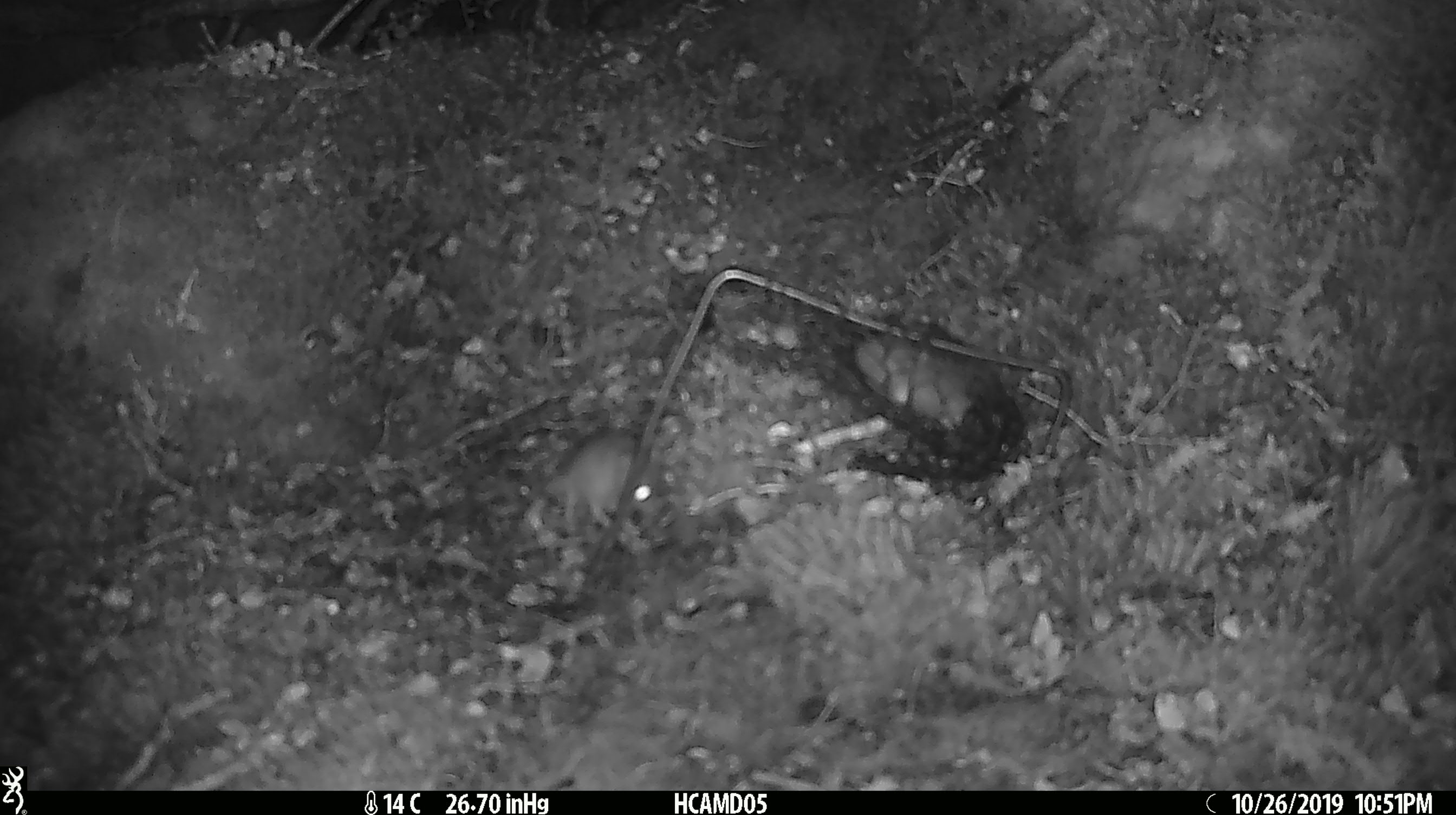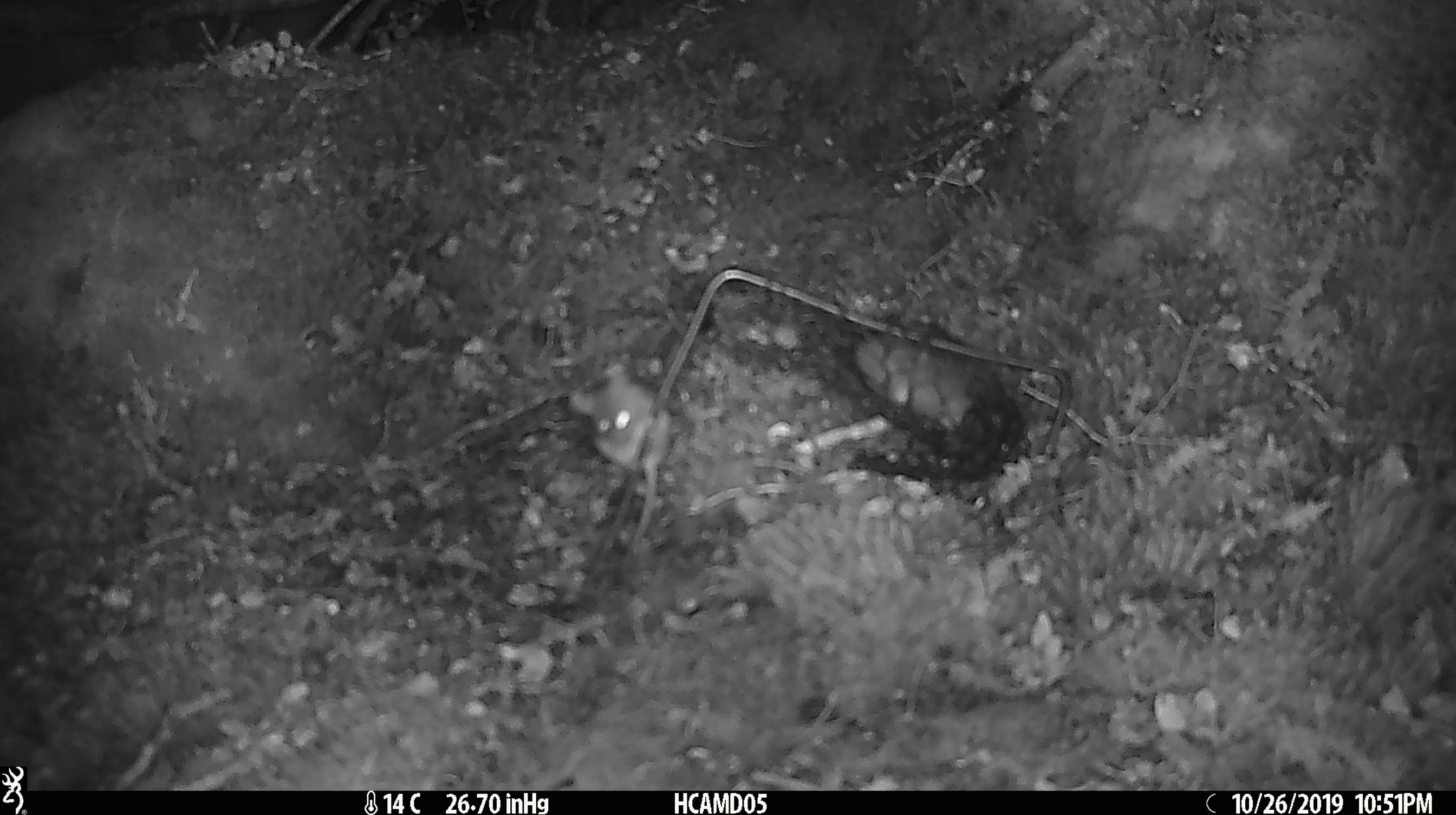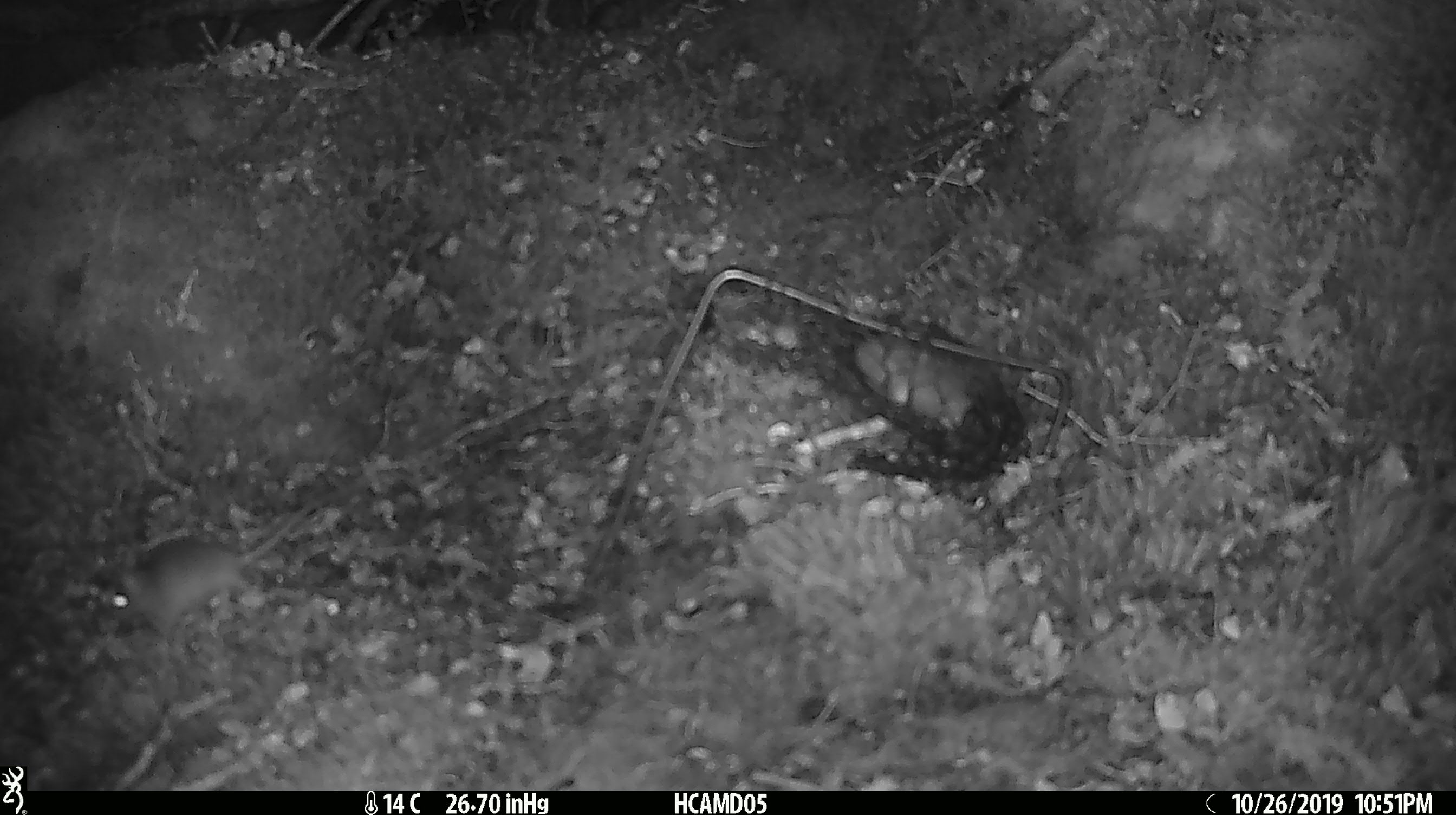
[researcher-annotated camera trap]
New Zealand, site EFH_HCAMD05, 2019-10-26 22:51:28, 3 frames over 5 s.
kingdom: Animalia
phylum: Chordata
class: Mammalia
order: Rodentia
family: Muridae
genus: Mus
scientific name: Mus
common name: mouse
Mouse (Mus).